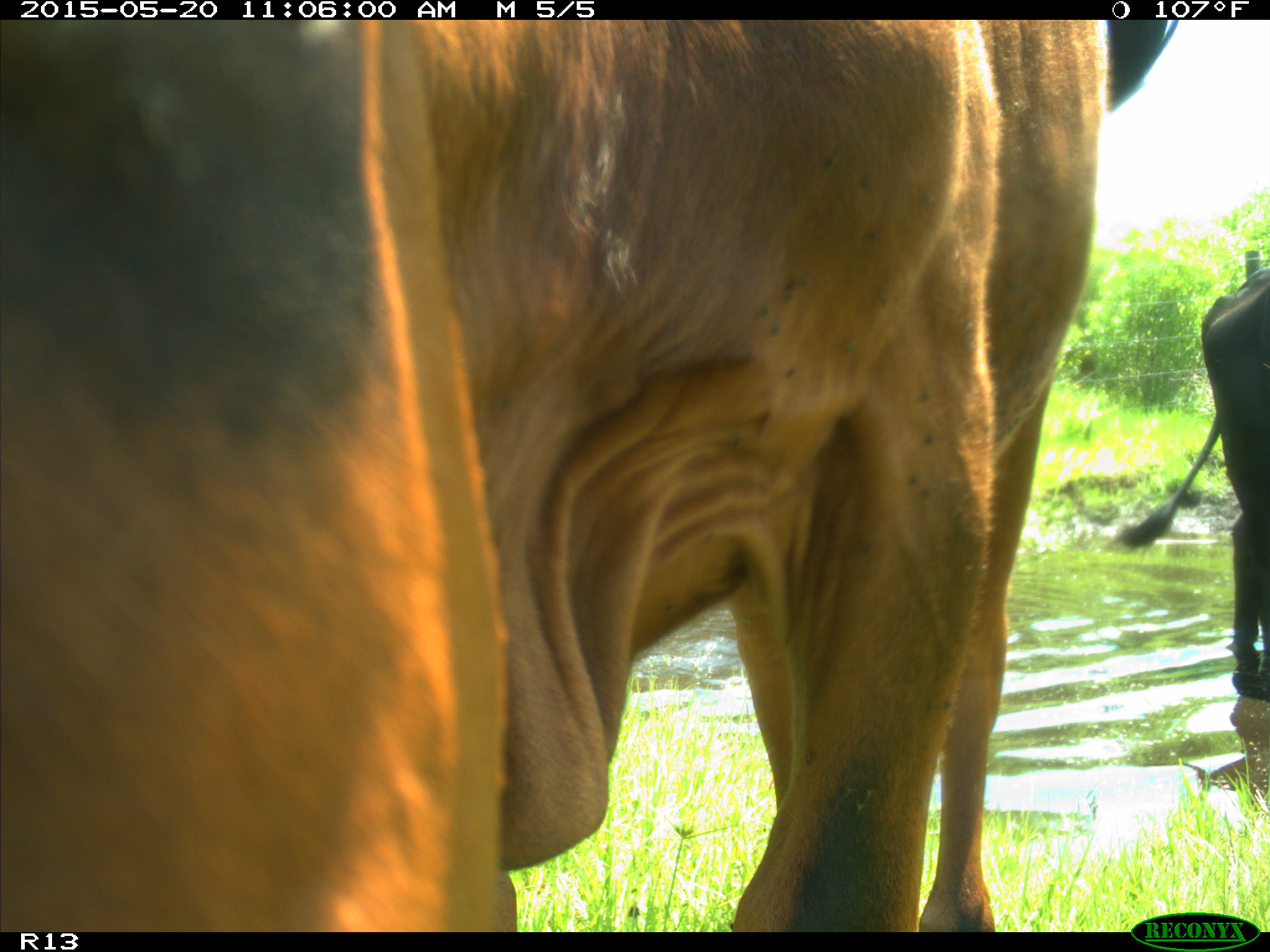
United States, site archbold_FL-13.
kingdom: Animalia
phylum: Chordata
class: Mammalia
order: Artiodactyla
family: Bovidae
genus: Bos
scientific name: Bos taurus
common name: domestic cow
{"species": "Bos taurus (domestic cow)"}